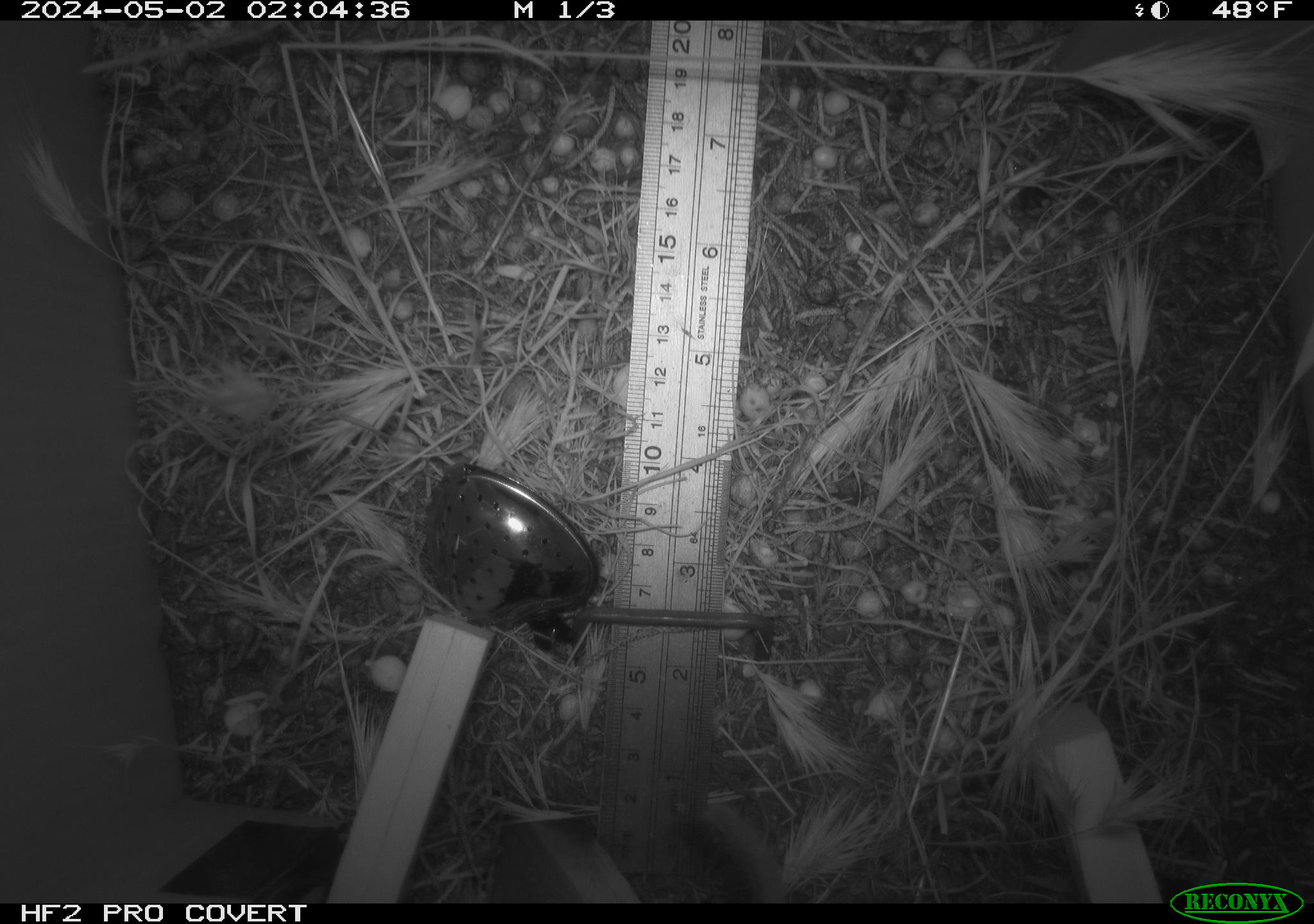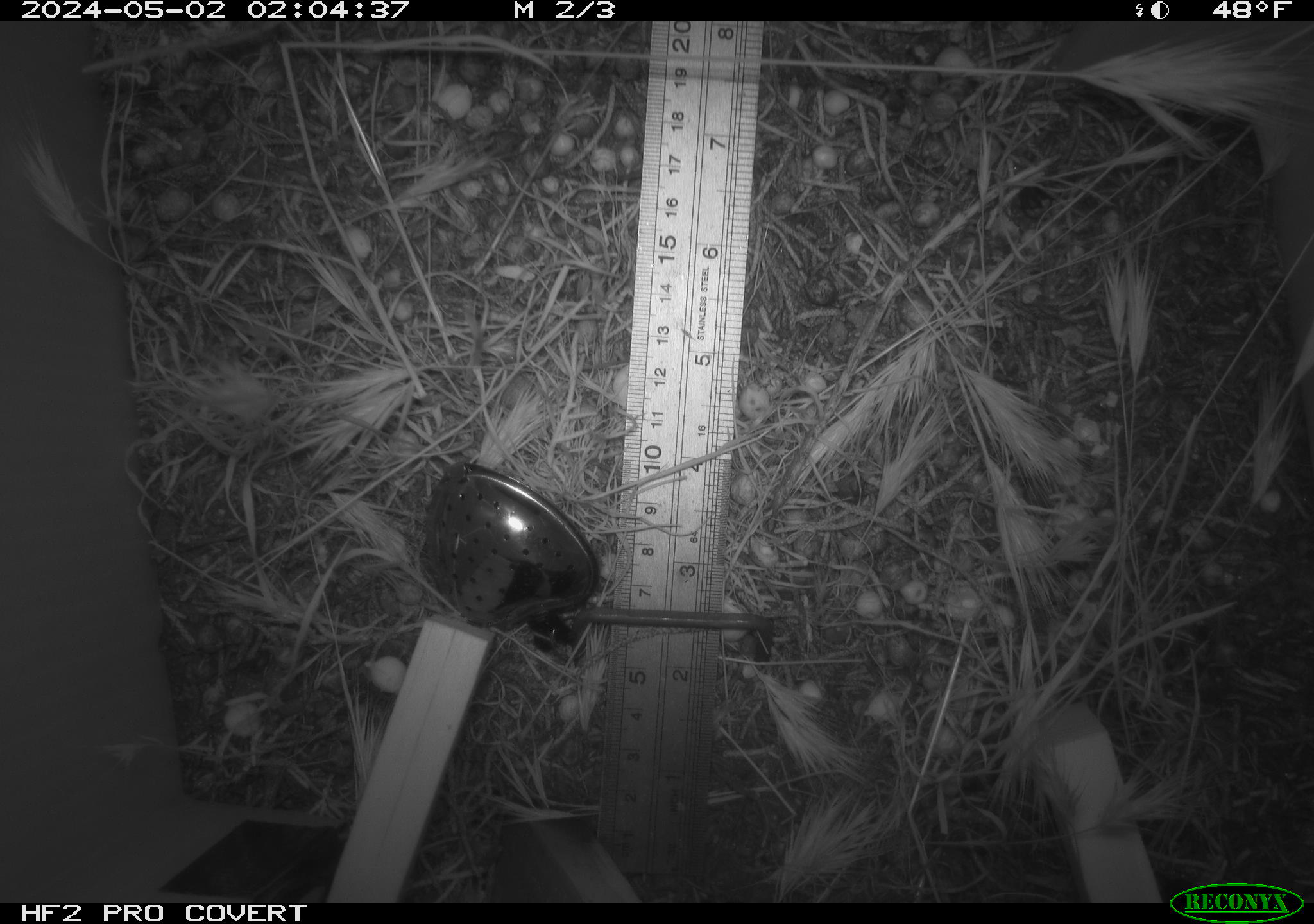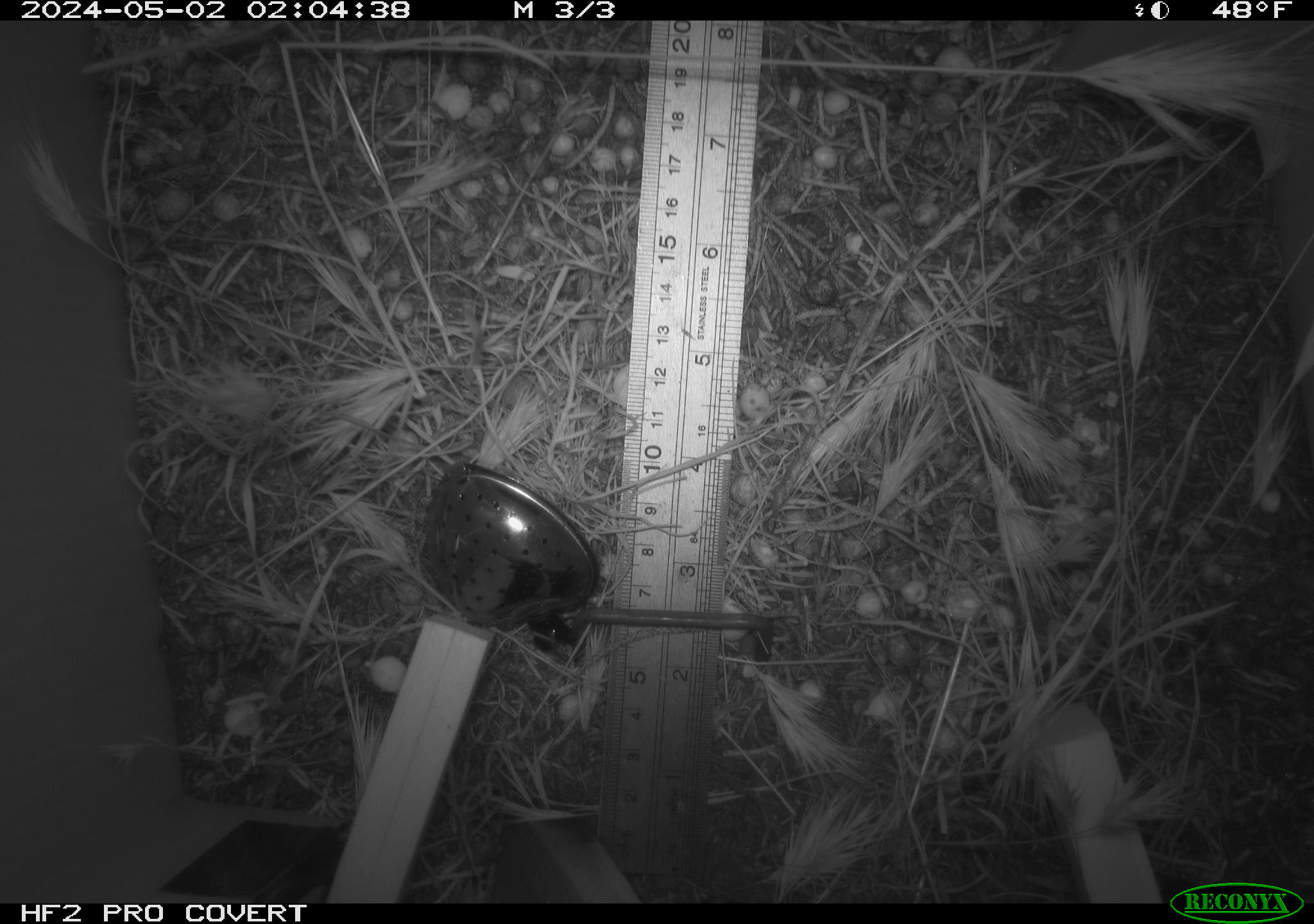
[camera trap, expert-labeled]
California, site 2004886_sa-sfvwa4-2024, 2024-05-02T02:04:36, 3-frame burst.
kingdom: Animalia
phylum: Chordata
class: Mammalia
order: Rodentia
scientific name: Rodentia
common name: mouse species